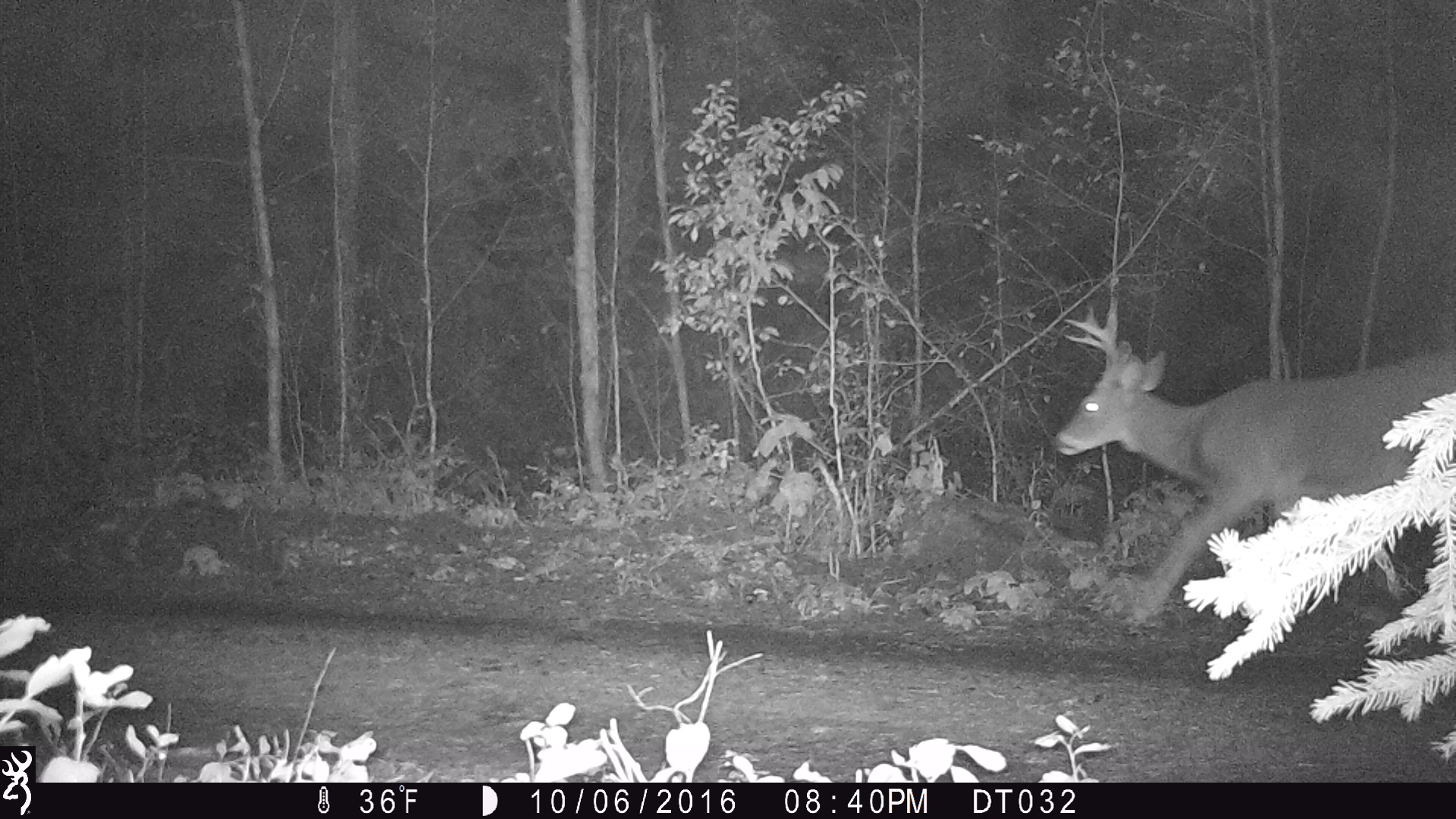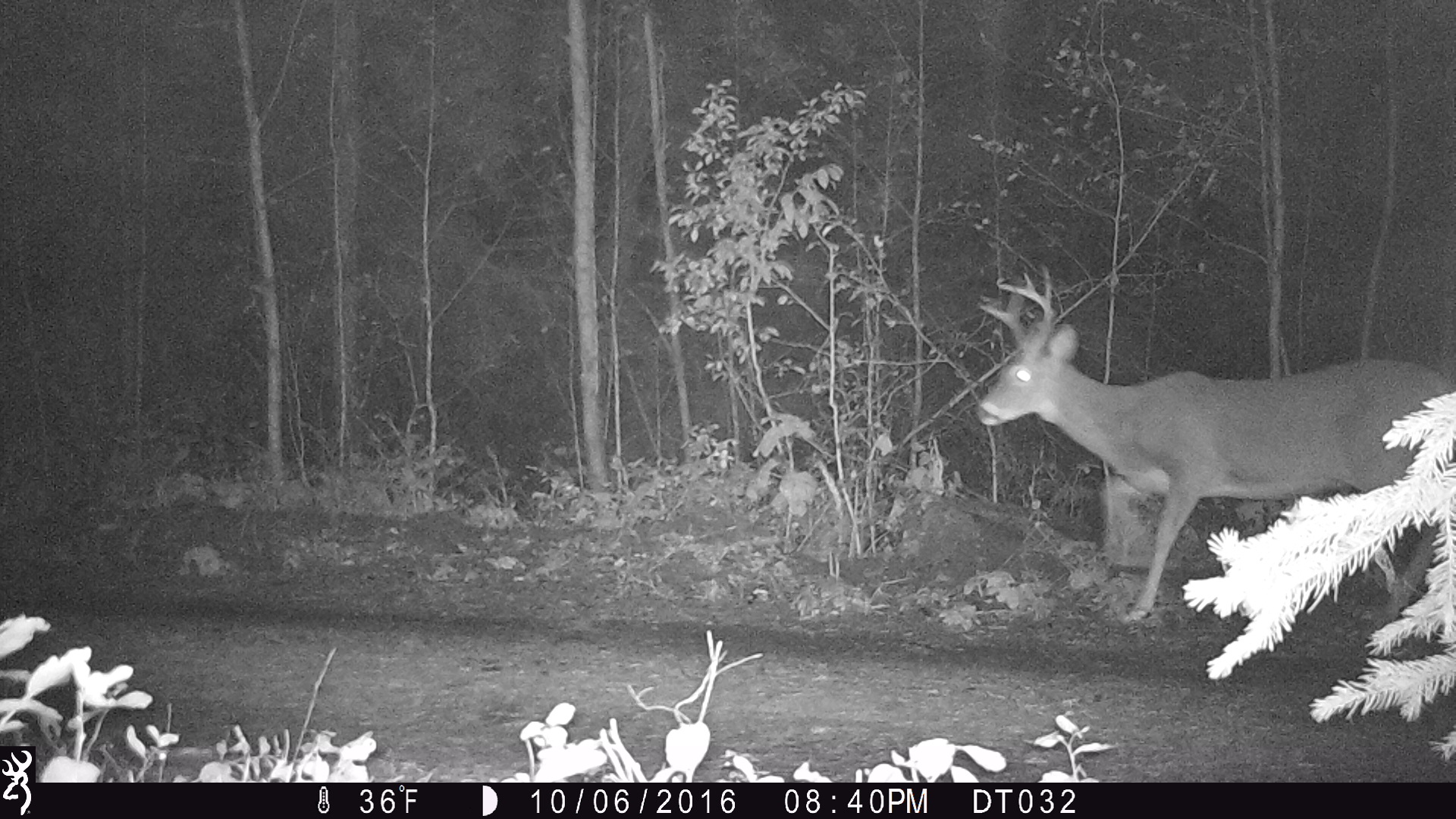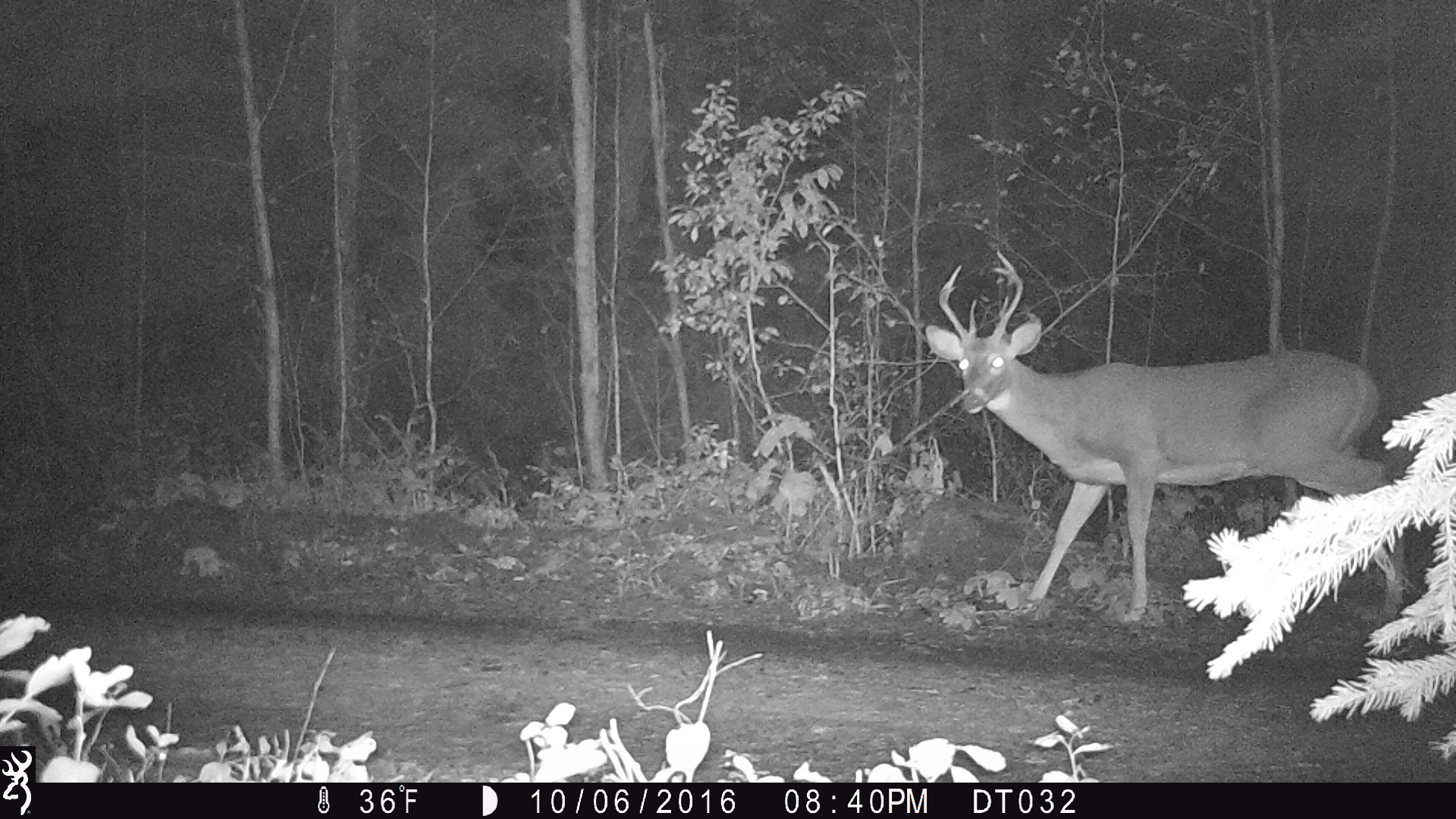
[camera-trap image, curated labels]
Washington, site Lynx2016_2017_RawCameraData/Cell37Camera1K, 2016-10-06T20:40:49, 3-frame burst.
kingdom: Animalia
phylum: Chordata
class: Mammalia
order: Artiodactyla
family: Cervidae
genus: Odocoileus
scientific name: Odocoileus virginianus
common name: white-tailed deer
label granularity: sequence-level